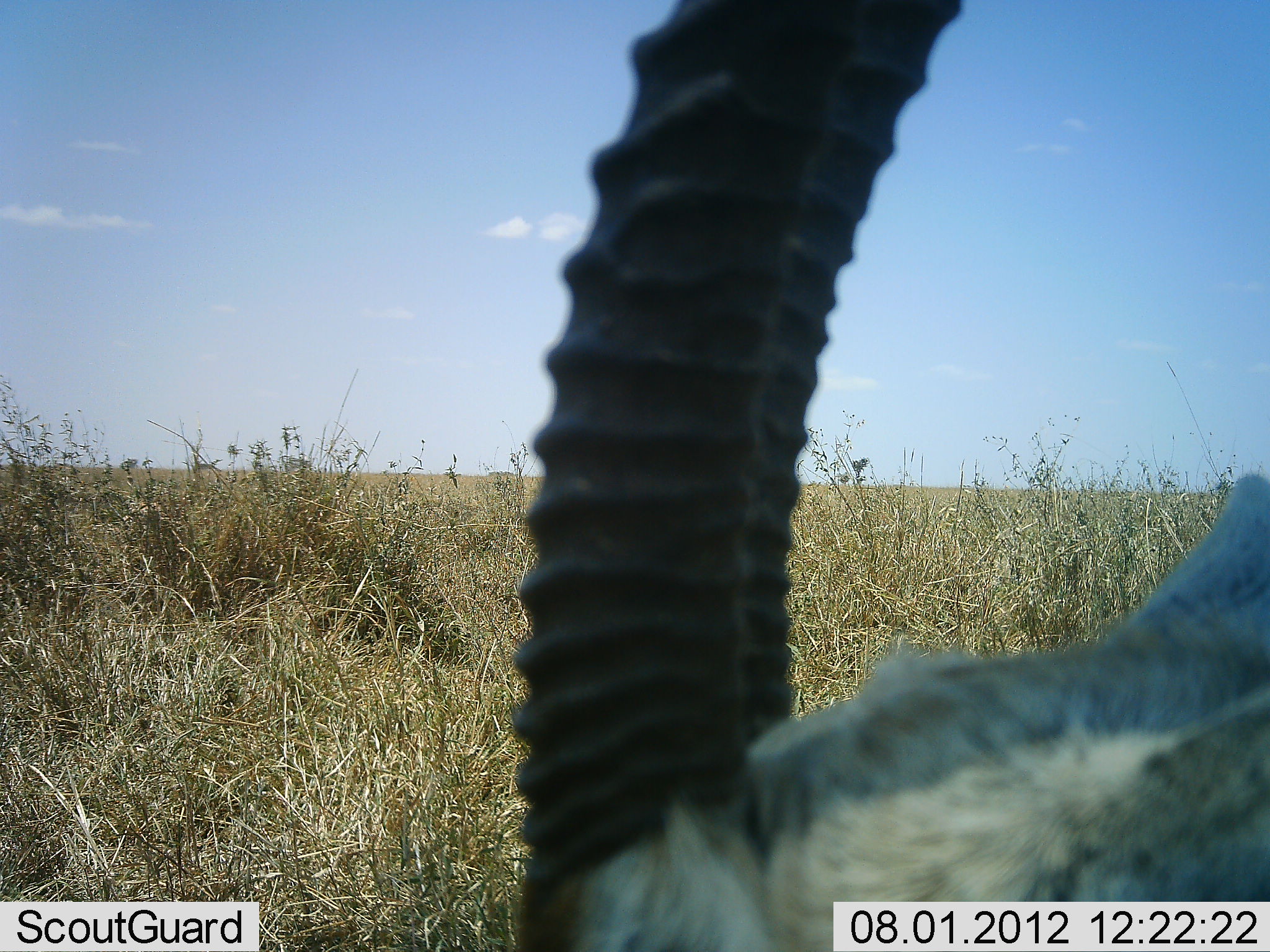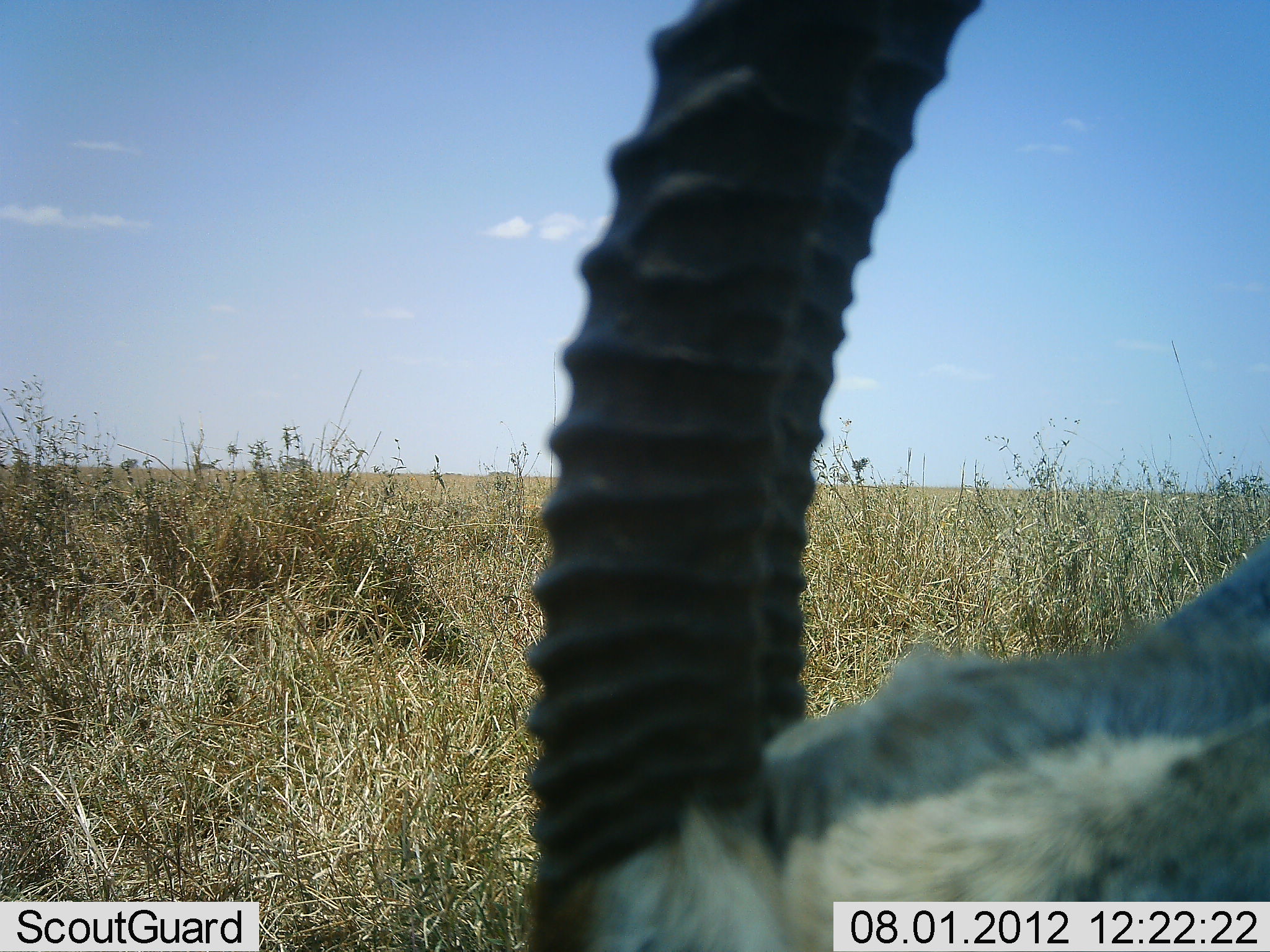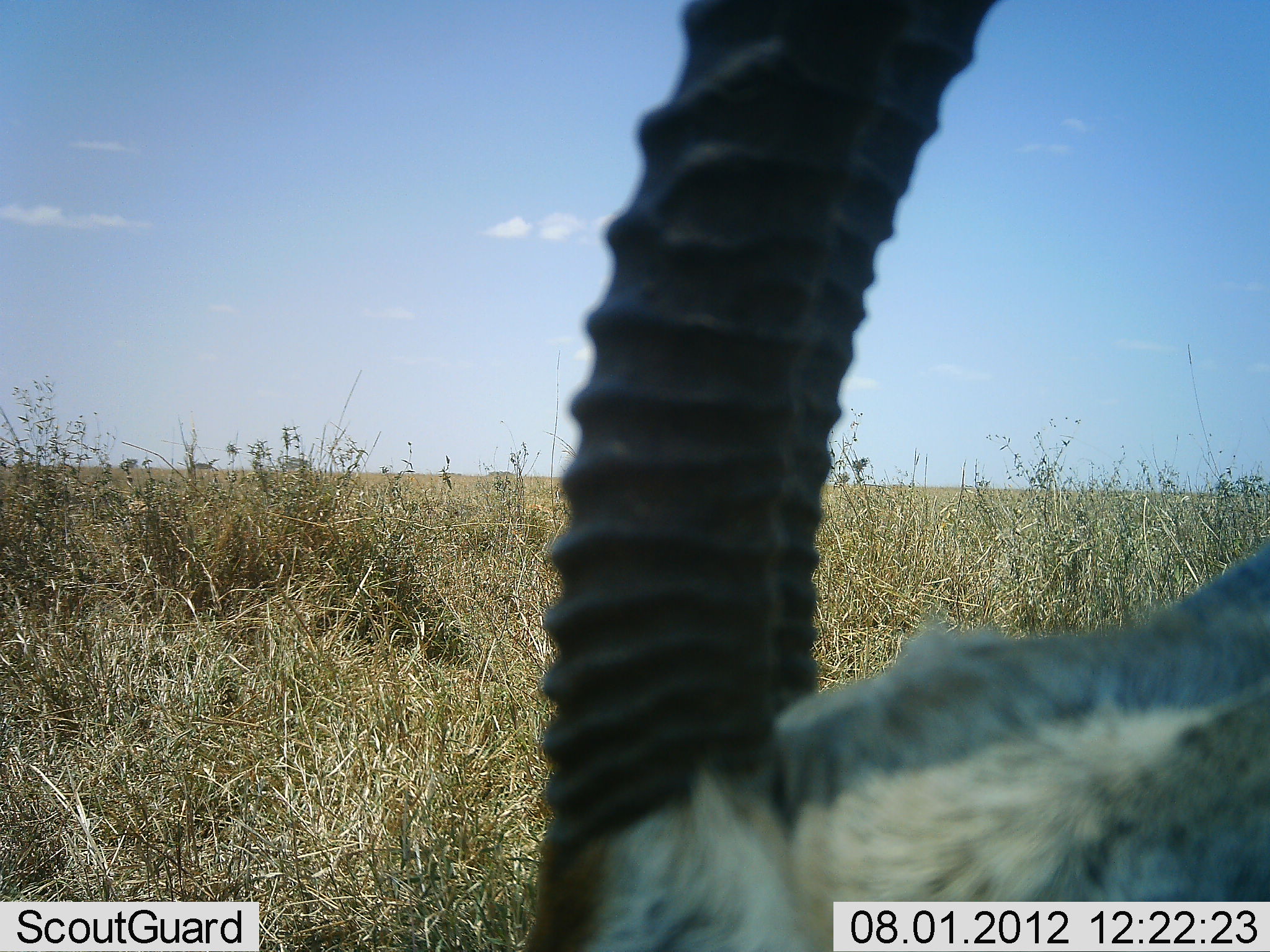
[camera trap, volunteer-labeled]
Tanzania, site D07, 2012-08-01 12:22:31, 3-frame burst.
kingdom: Animalia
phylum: Chordata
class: Mammalia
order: Artiodactyla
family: Bovidae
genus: Eudorcas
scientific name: Eudorcas thomsonii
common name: thomson's gazelle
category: gazellethomsons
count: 1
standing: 80%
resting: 20%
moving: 0%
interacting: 0%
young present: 0%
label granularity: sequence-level